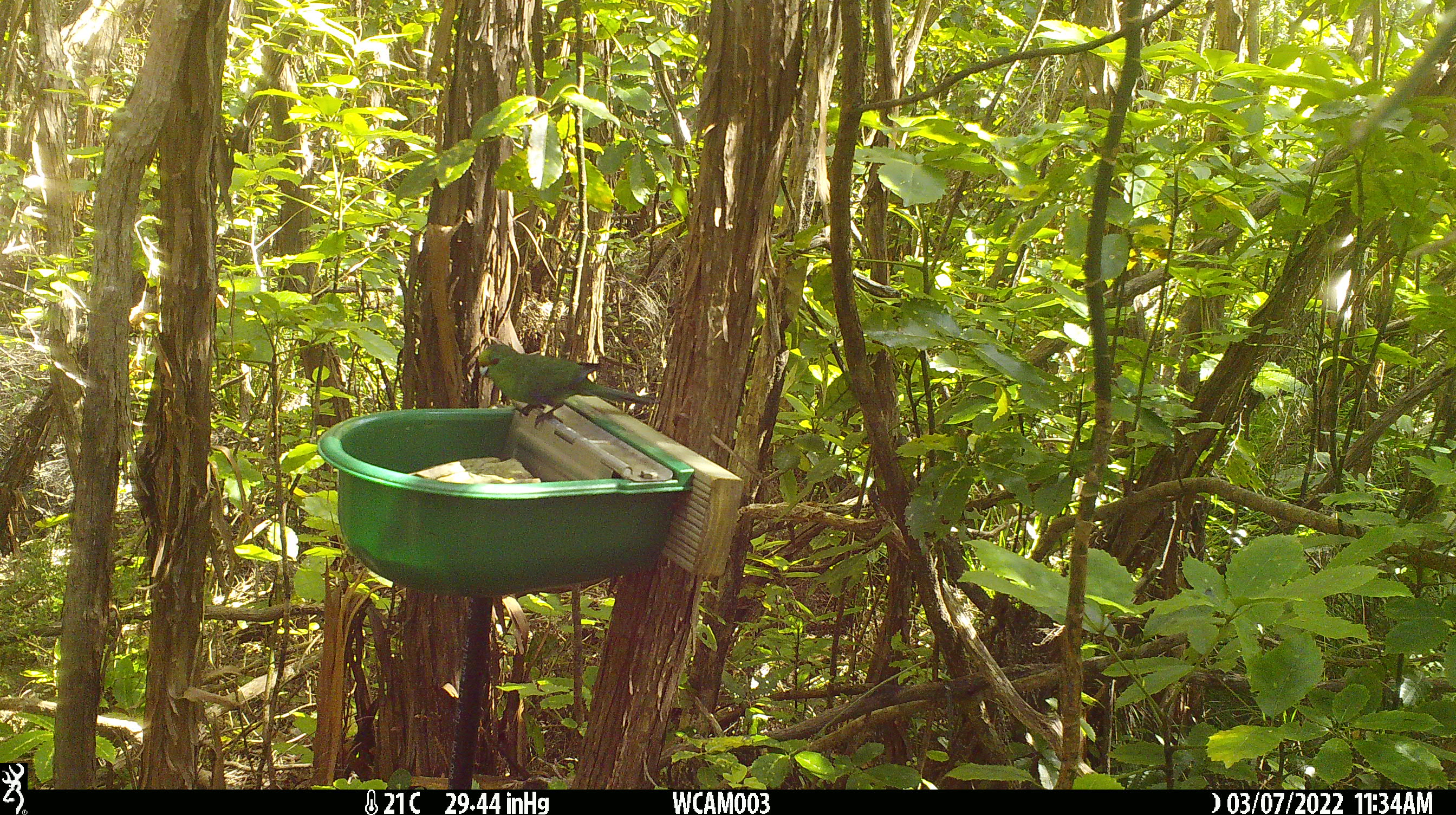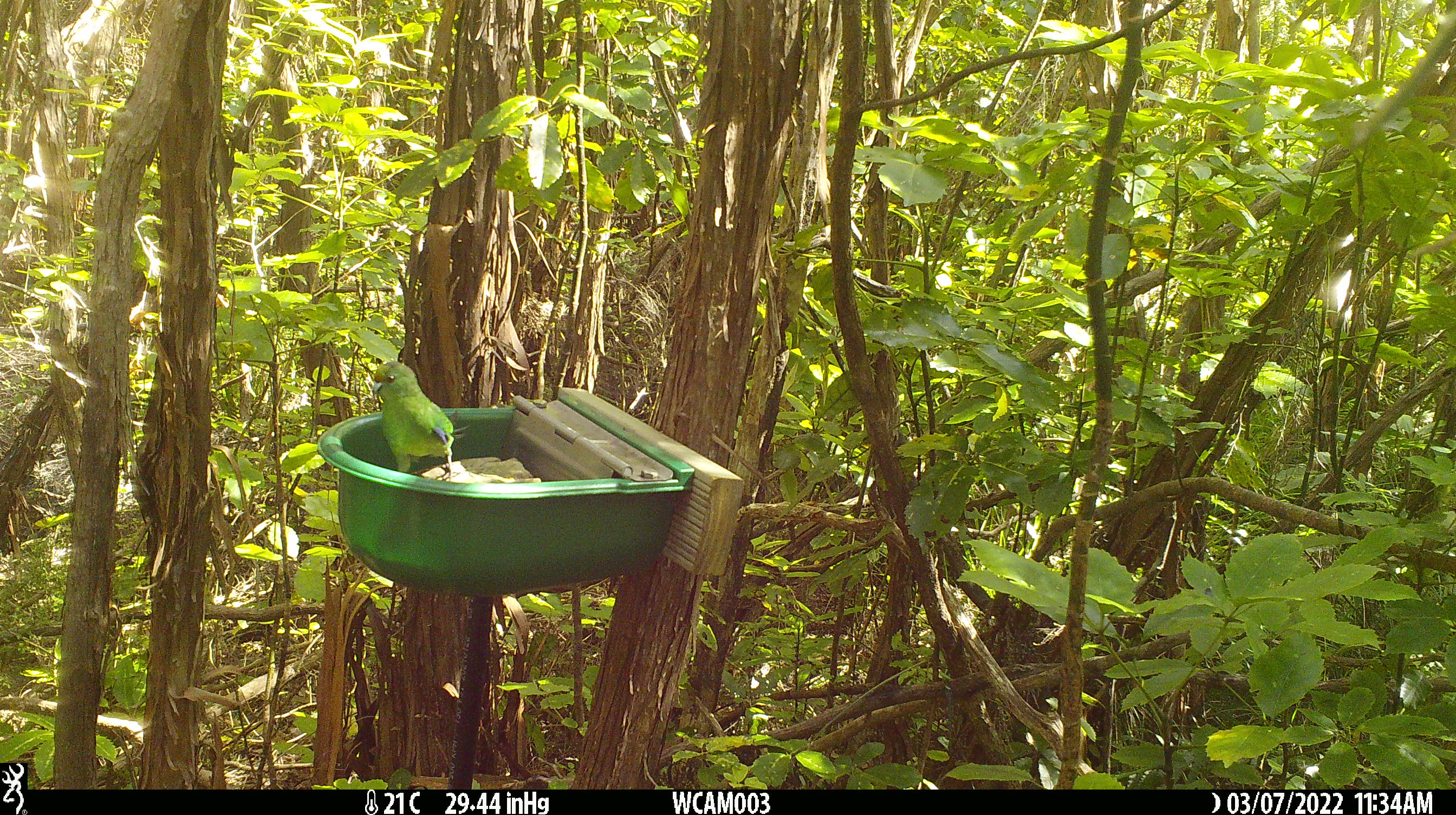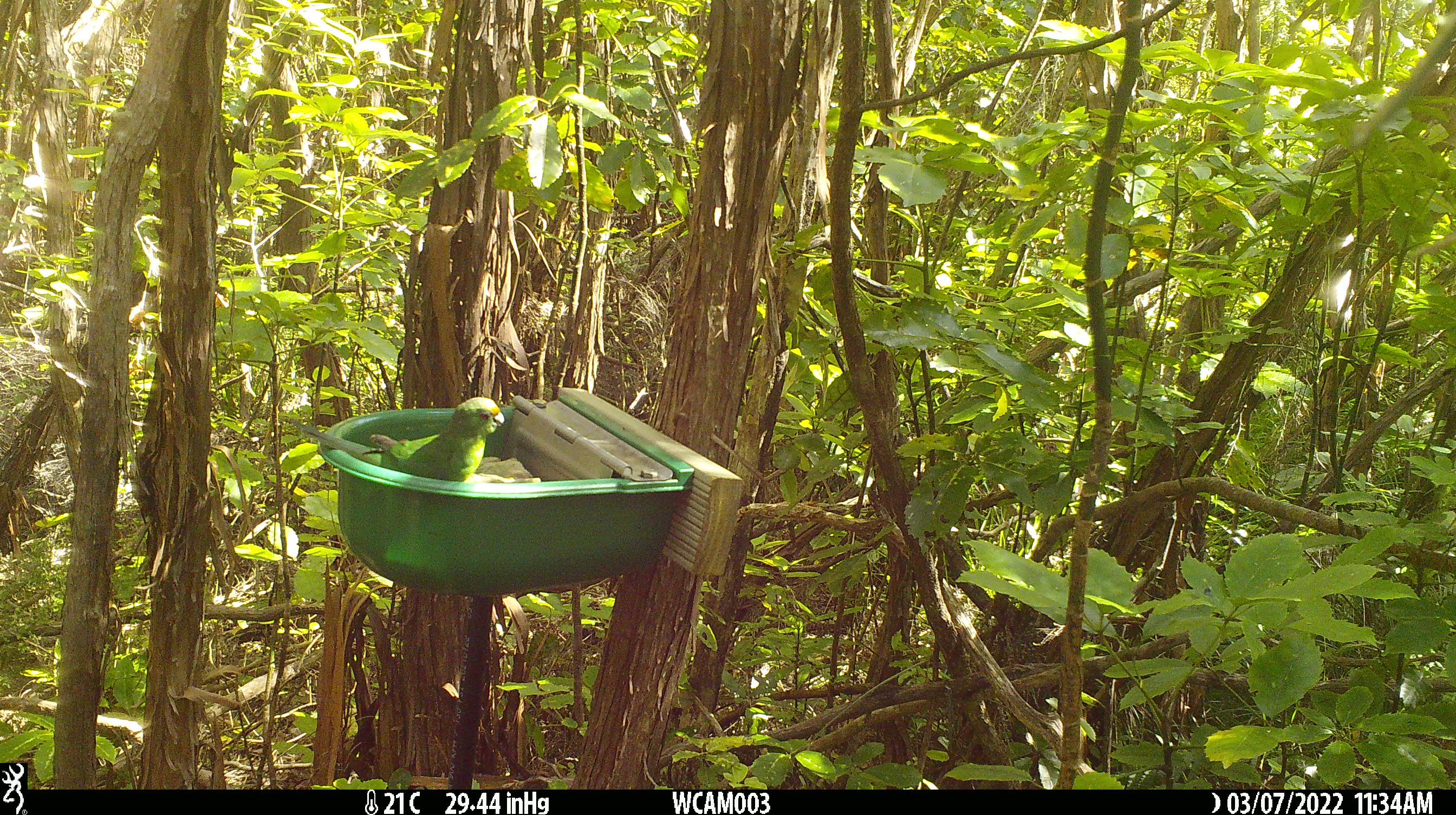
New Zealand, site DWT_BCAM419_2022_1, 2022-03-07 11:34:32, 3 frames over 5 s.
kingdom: Animalia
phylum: Chordata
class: Aves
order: Psittaciformes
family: Psittaculidae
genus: Cyanoramphus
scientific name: Cyanoramphus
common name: parakeet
Parakeet (Cyanoramphus).